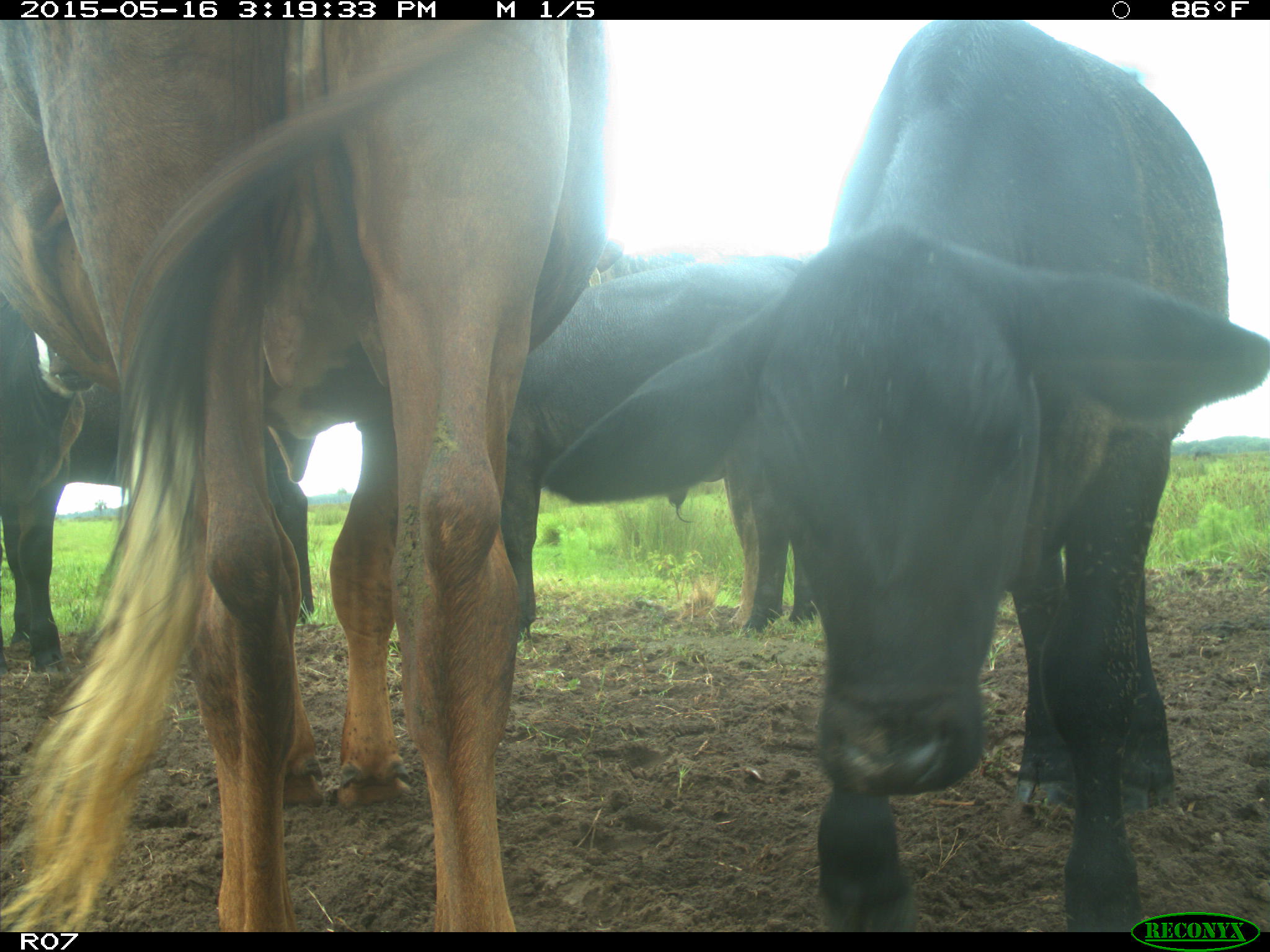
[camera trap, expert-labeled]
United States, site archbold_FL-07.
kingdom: Animalia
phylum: Chordata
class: Mammalia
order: Artiodactyla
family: Bovidae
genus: Bos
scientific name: Bos taurus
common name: domestic cow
Bos taurus (domestic cow).